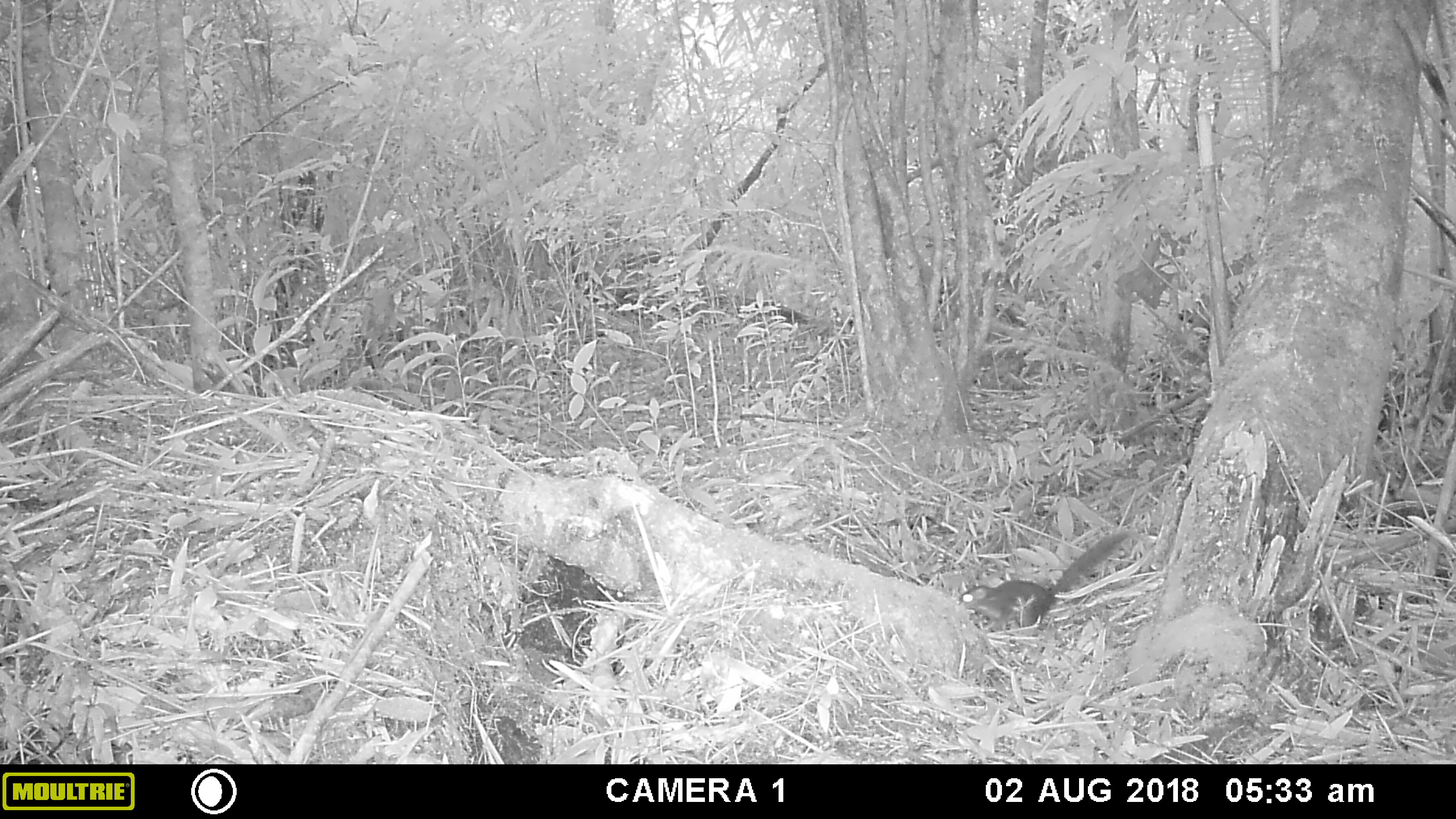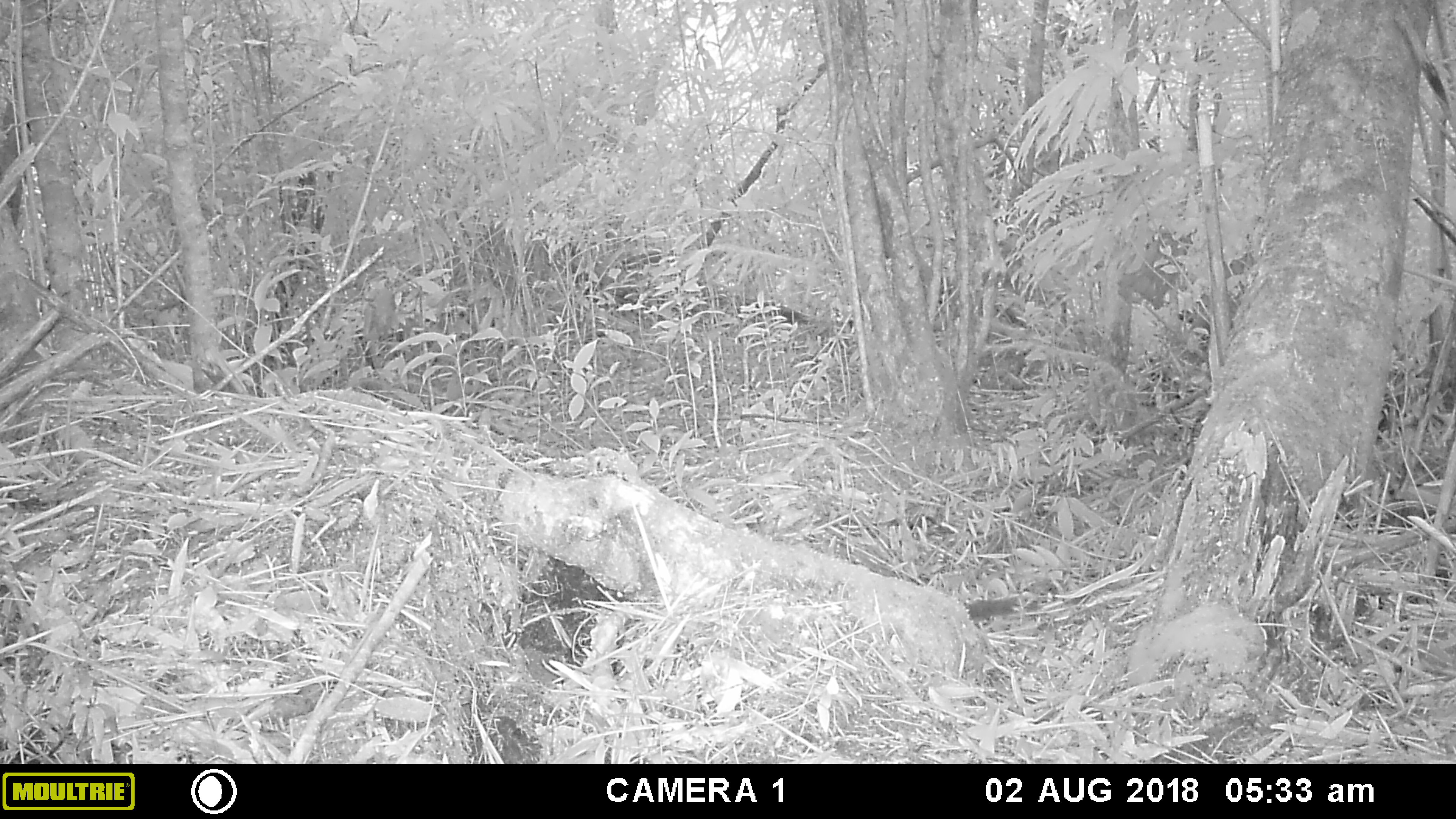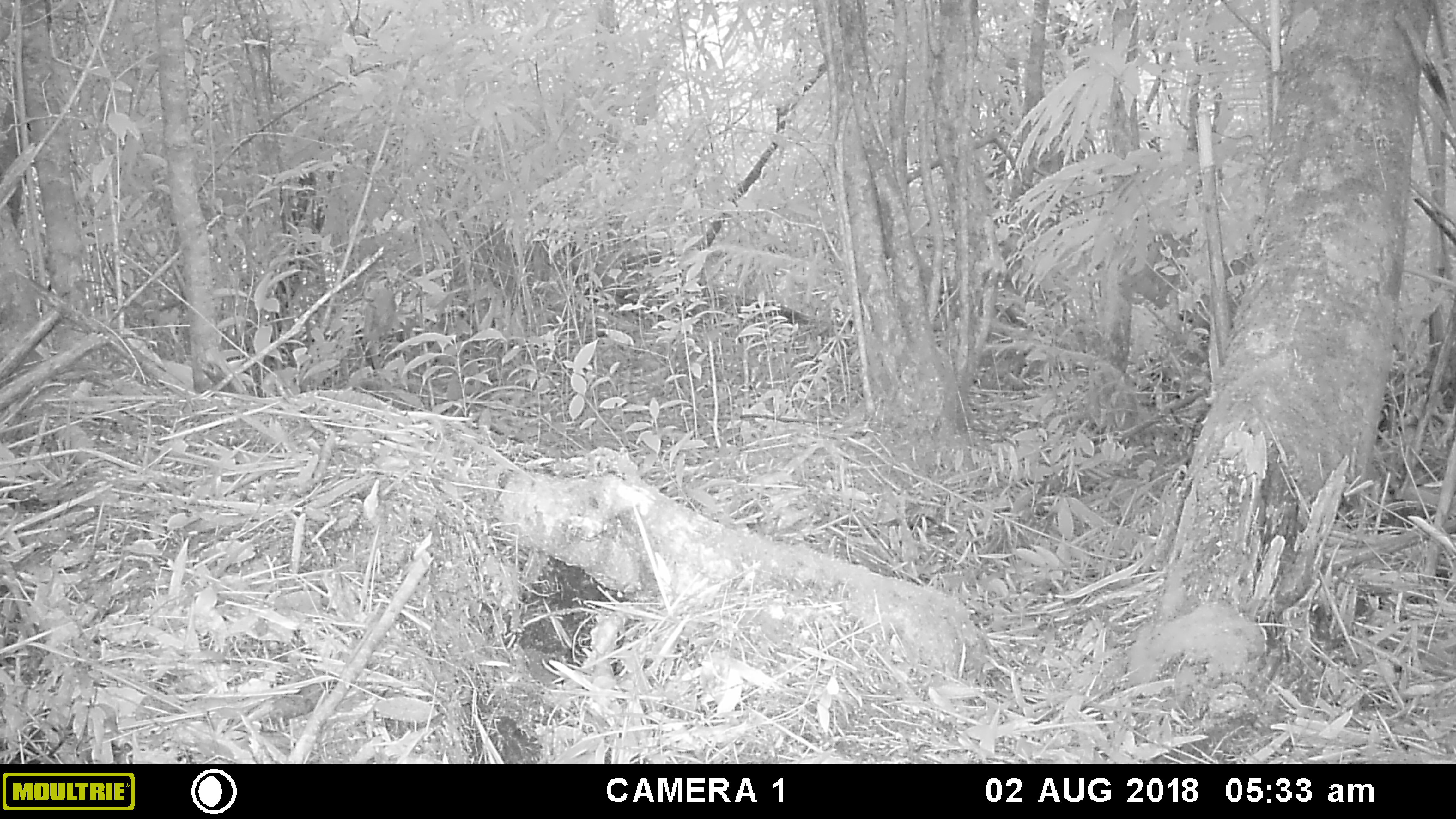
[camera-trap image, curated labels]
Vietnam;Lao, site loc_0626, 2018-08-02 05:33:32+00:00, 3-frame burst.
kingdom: Animalia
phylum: Chordata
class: Mammalia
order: Scandentia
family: Tupaiidae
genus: Tupaia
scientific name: Tupaia belangeri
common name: northern treeshrew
Northern treeshrew (Tupaia belangeri). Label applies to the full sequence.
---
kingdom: Animalia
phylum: Chordata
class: Mammalia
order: Rodentia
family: Sciuridae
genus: Callosciurus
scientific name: Callosciurus erythraeus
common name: pallas's squirrel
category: pallass squirrel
Pallass squirrel (pallas's squirrel) (Callosciurus erythraeus). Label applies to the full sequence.